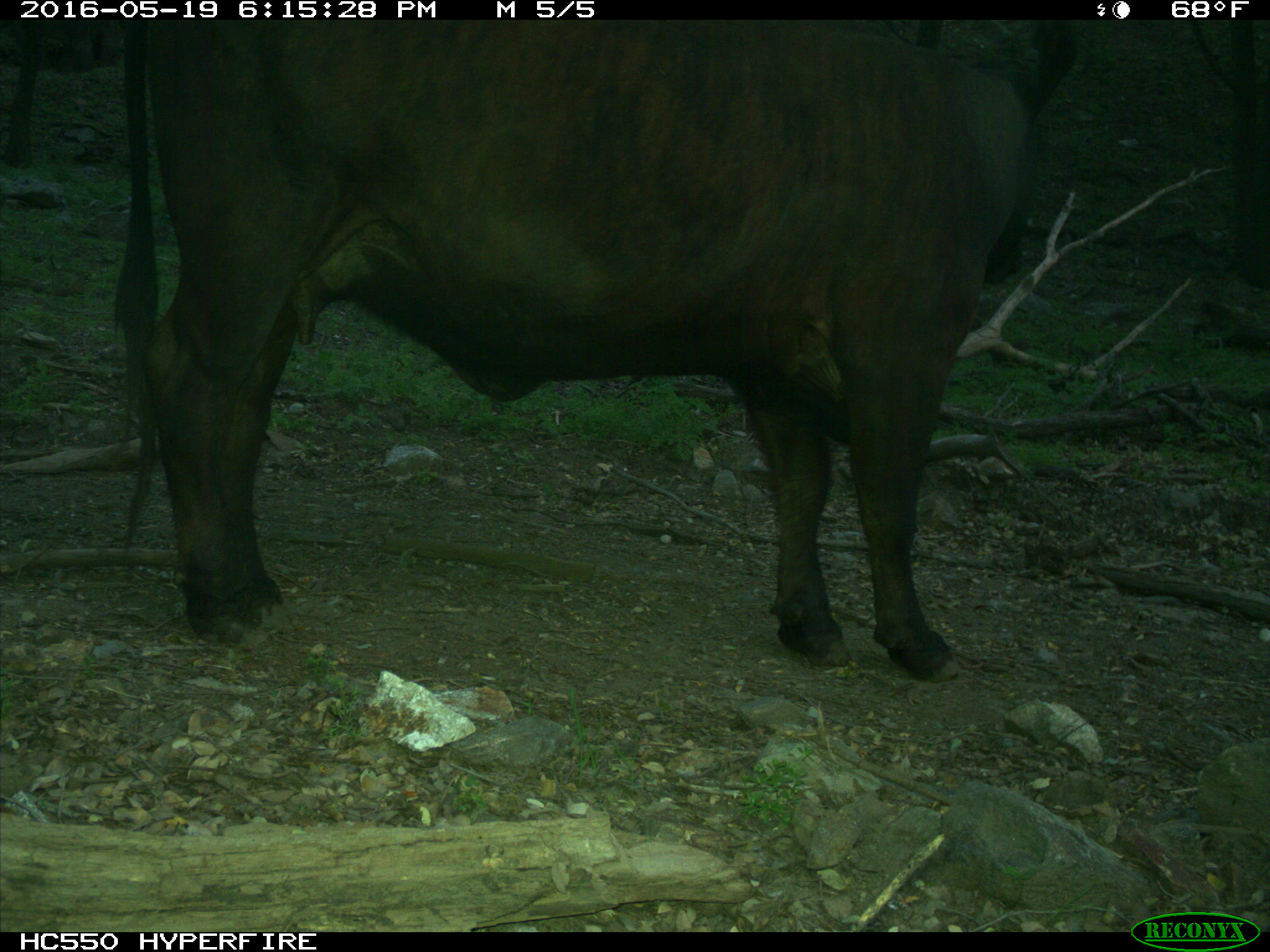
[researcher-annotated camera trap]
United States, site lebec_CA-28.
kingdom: Animalia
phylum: Chordata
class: Mammalia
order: Artiodactyla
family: Bovidae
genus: Bos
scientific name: Bos taurus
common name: domestic cow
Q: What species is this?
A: Bos taurus (domestic cow).